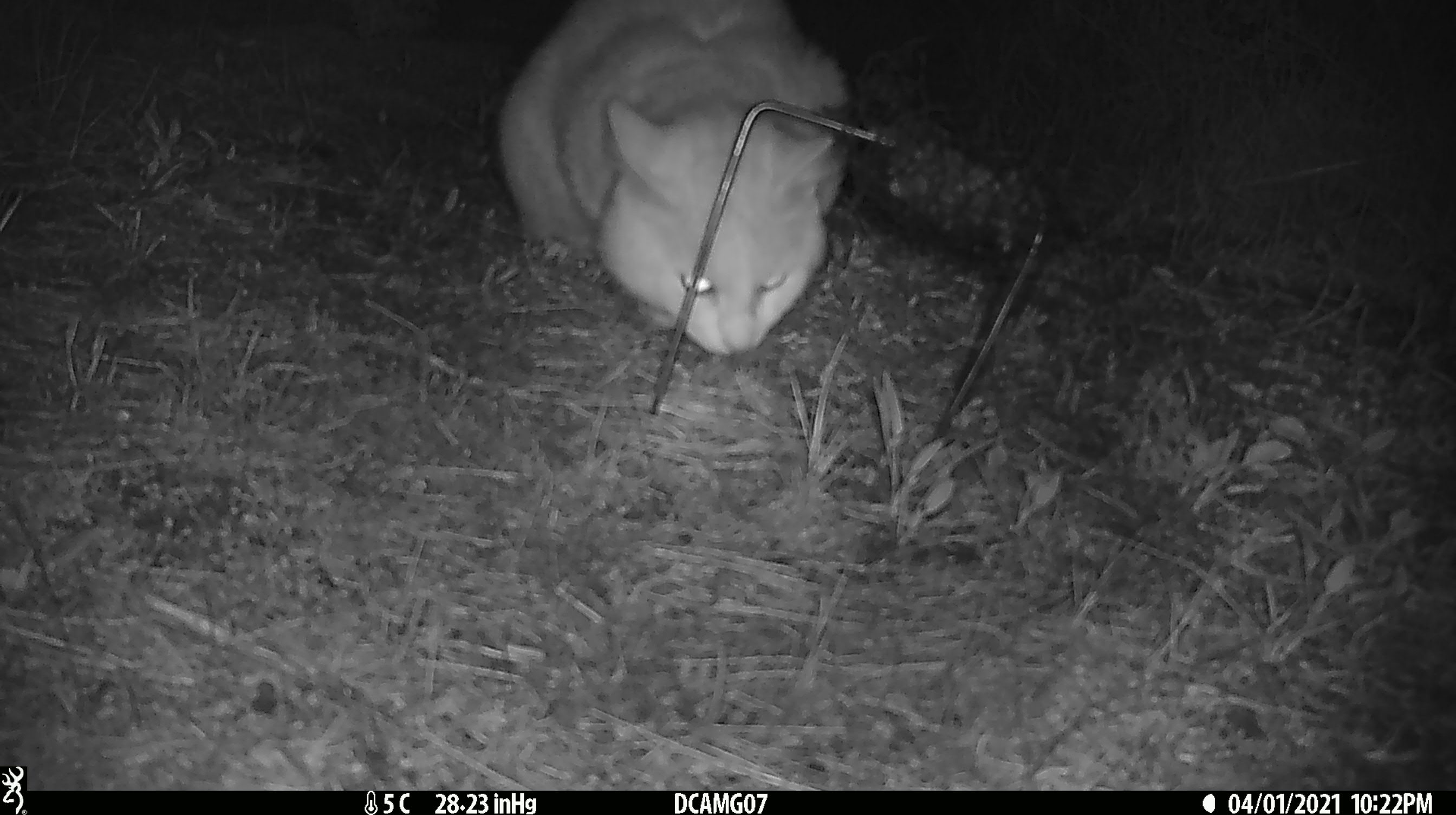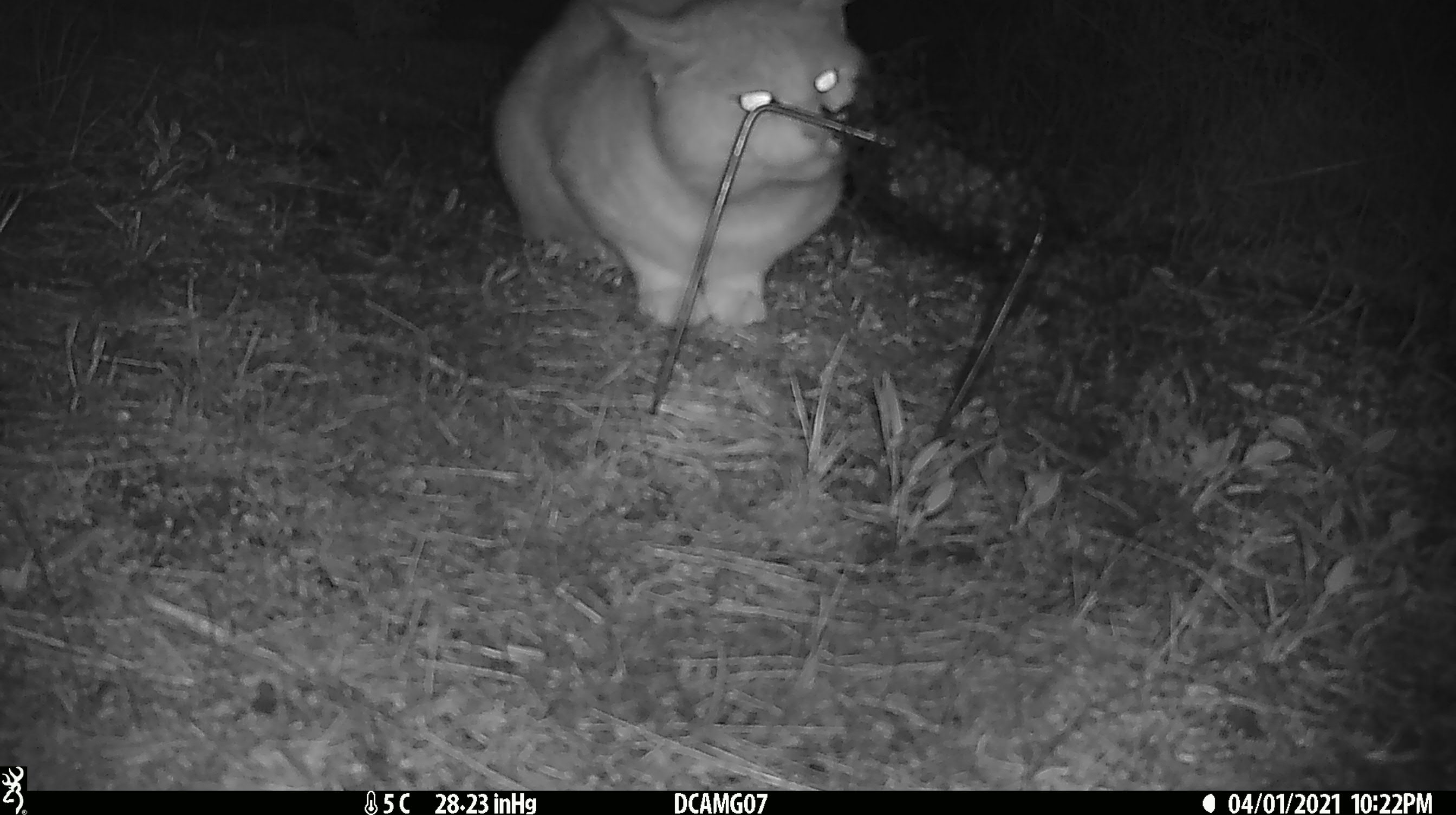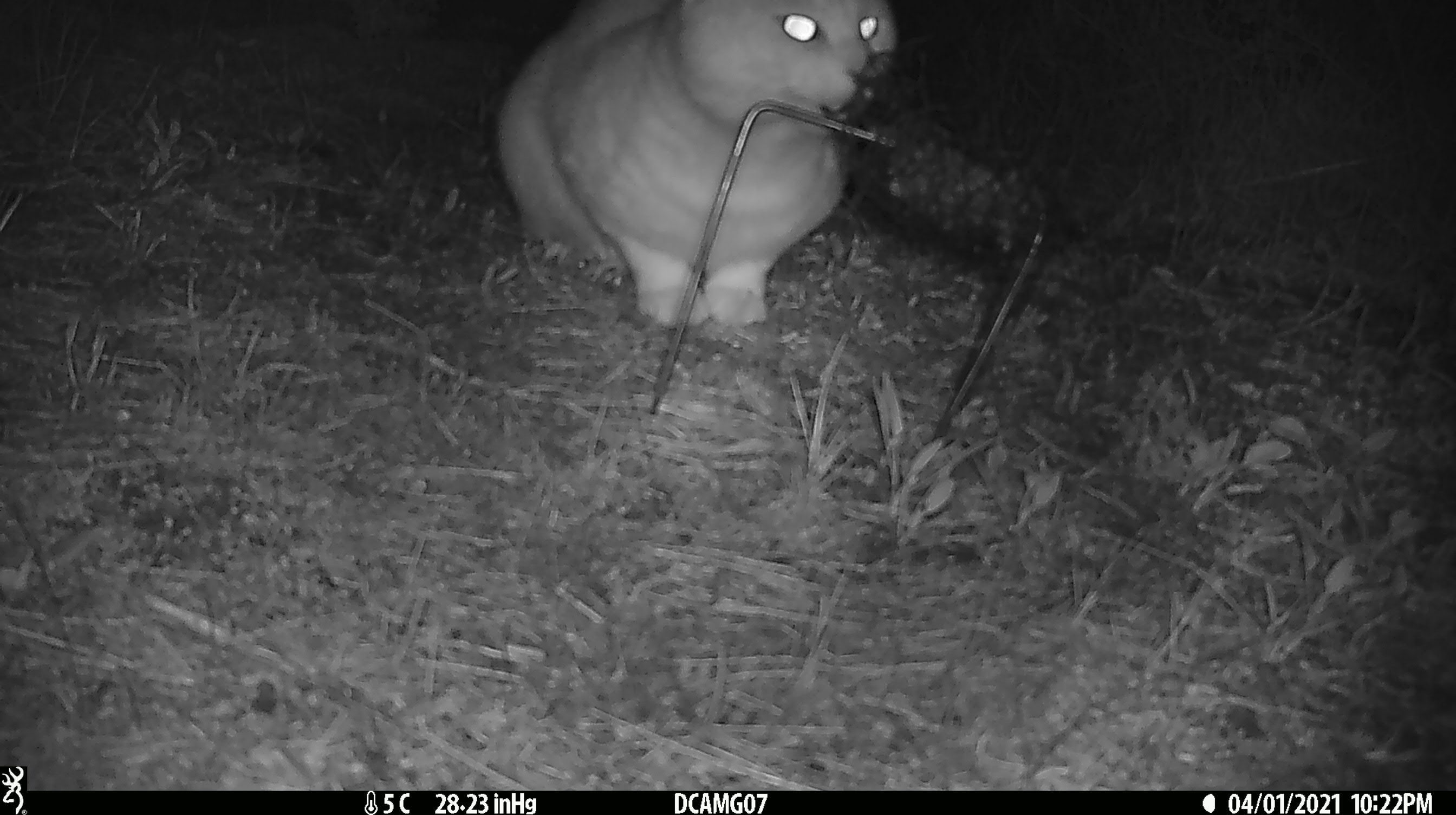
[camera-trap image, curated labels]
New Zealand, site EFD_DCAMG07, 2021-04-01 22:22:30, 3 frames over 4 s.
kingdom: Animalia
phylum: Chordata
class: Mammalia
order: Carnivora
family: Felidae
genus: Felis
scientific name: Felis catus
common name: domestic cat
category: cat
Cat (domestic cat) (Felis catus).